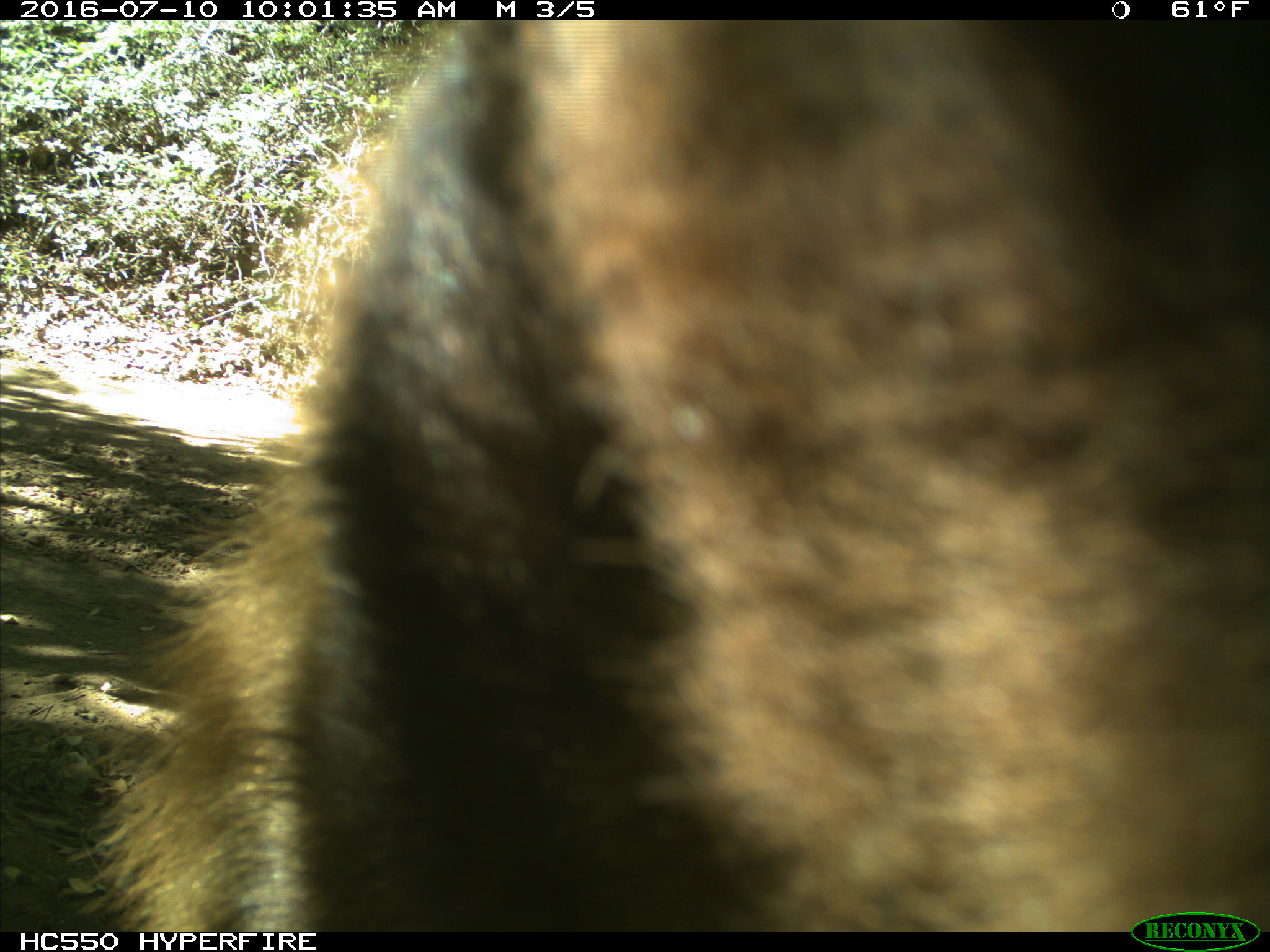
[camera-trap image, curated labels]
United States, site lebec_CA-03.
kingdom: Animalia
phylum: Chordata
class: Mammalia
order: Carnivora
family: Ursidae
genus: Ursus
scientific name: Ursus americanus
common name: american black bear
Ursus americanus (american black bear).